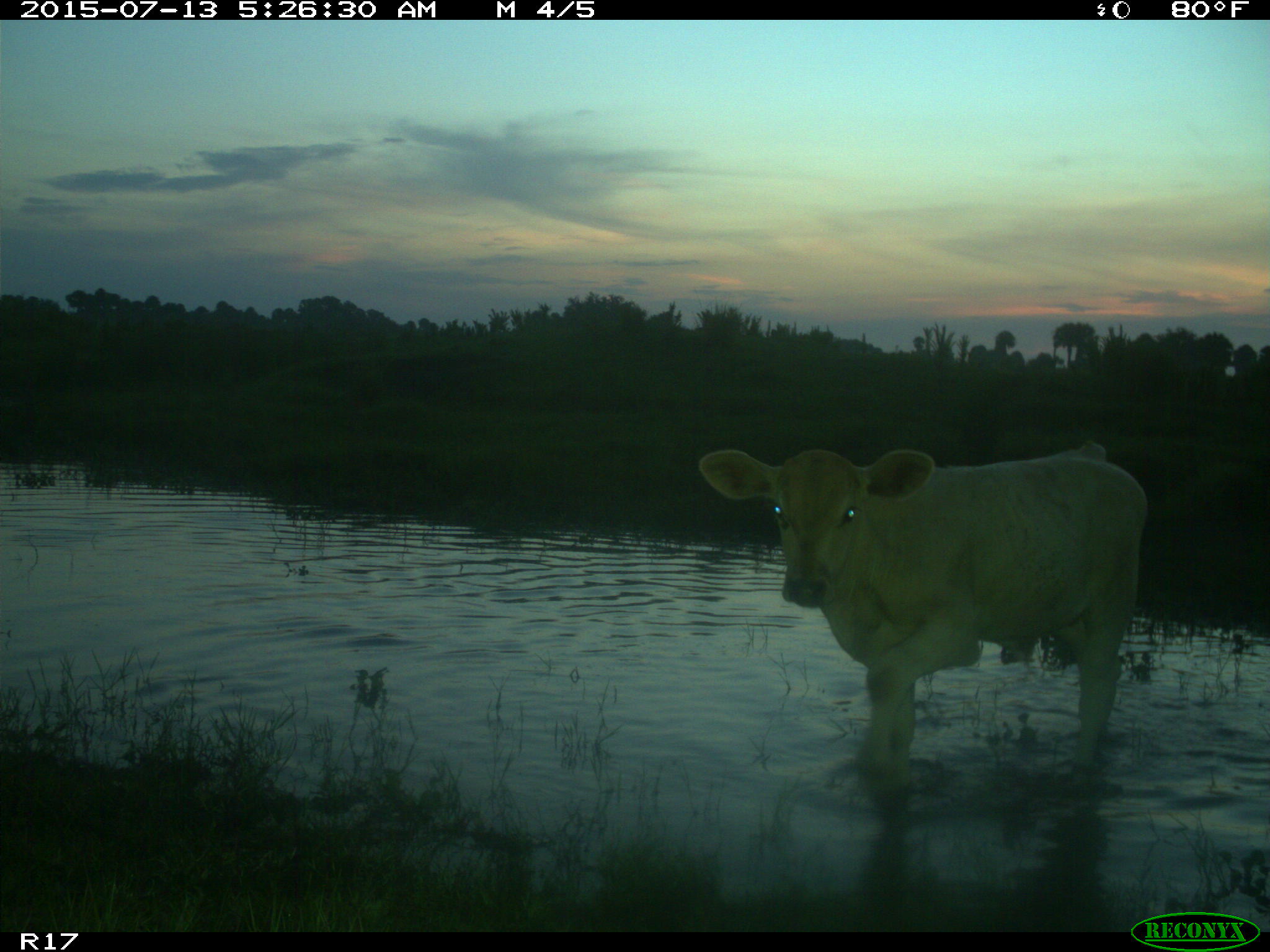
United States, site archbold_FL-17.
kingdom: Animalia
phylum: Chordata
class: Mammalia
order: Artiodactyla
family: Bovidae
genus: Bos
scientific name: Bos taurus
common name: domestic cow